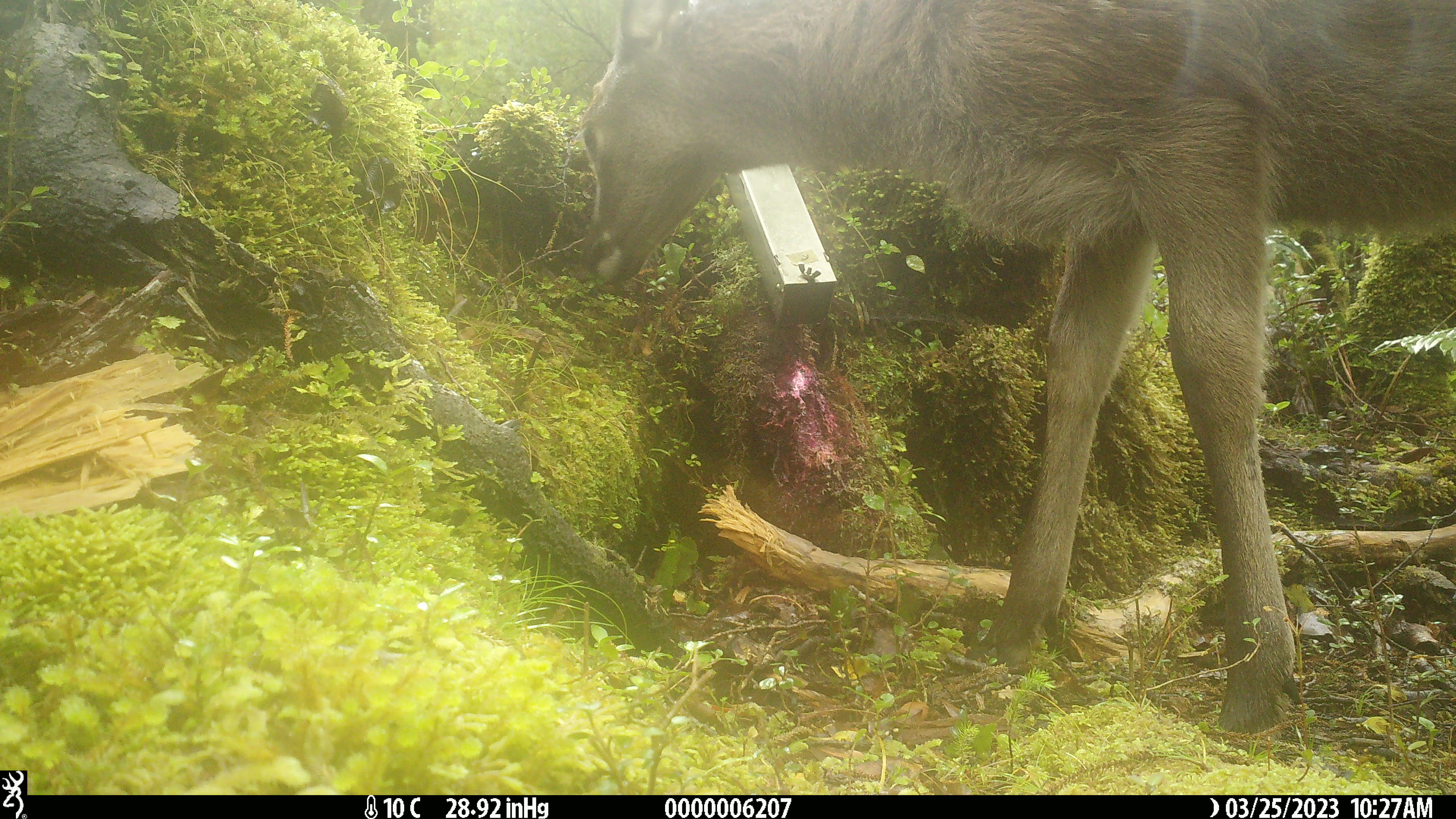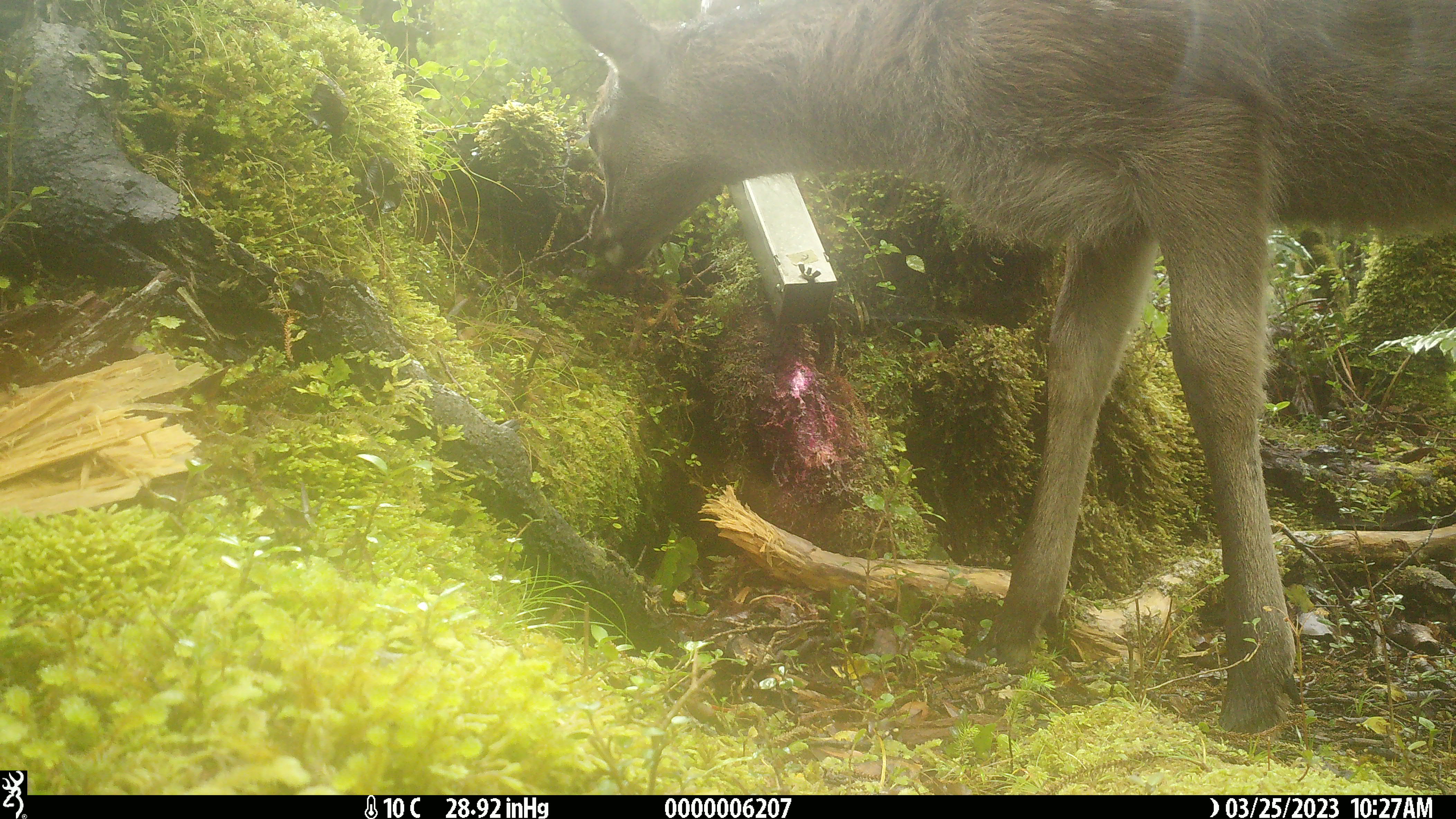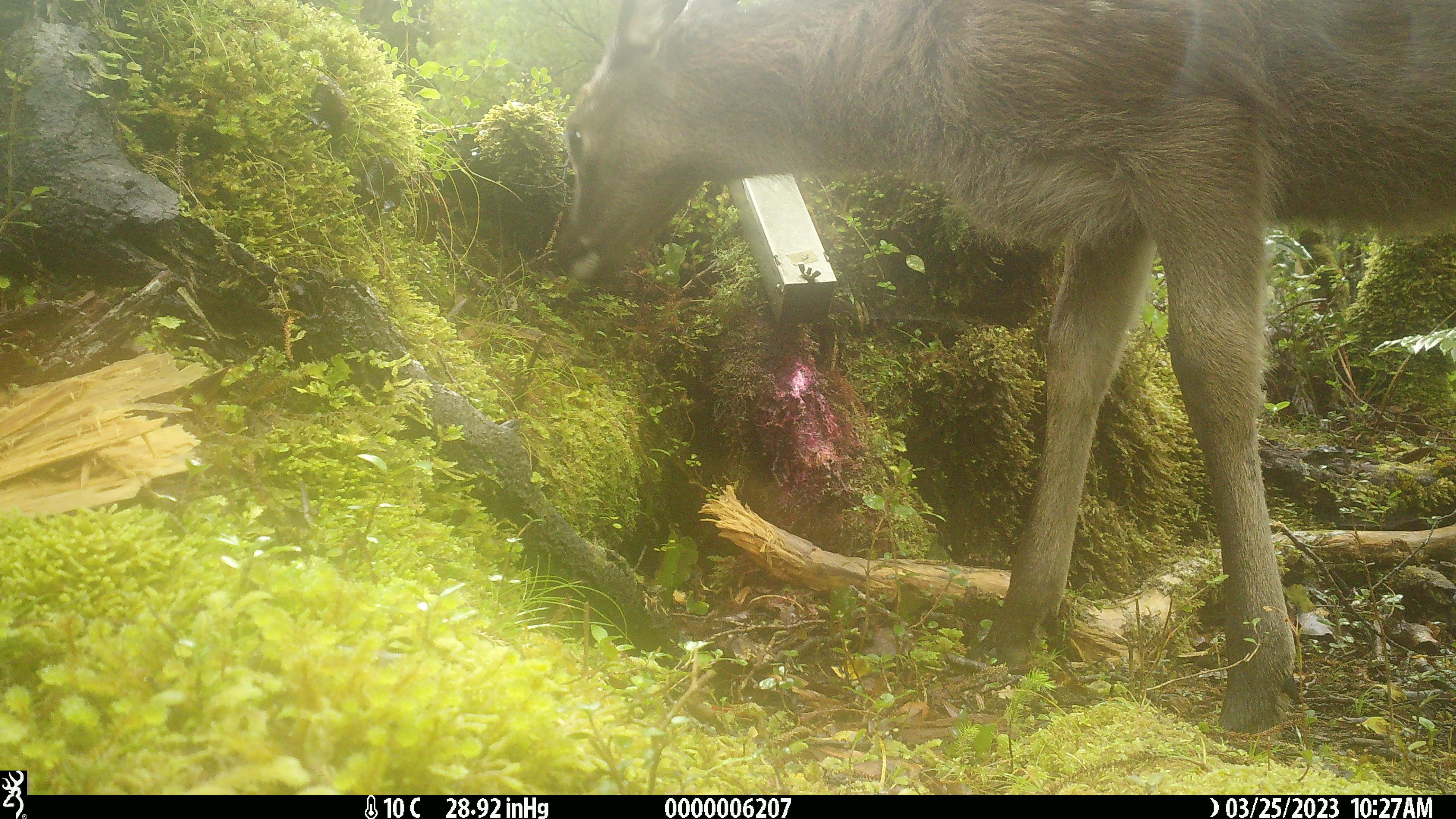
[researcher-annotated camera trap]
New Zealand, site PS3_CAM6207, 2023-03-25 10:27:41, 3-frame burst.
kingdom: Animalia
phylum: Chordata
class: Mammalia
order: Artiodactyla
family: Cervidae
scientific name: Cervidae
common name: deer